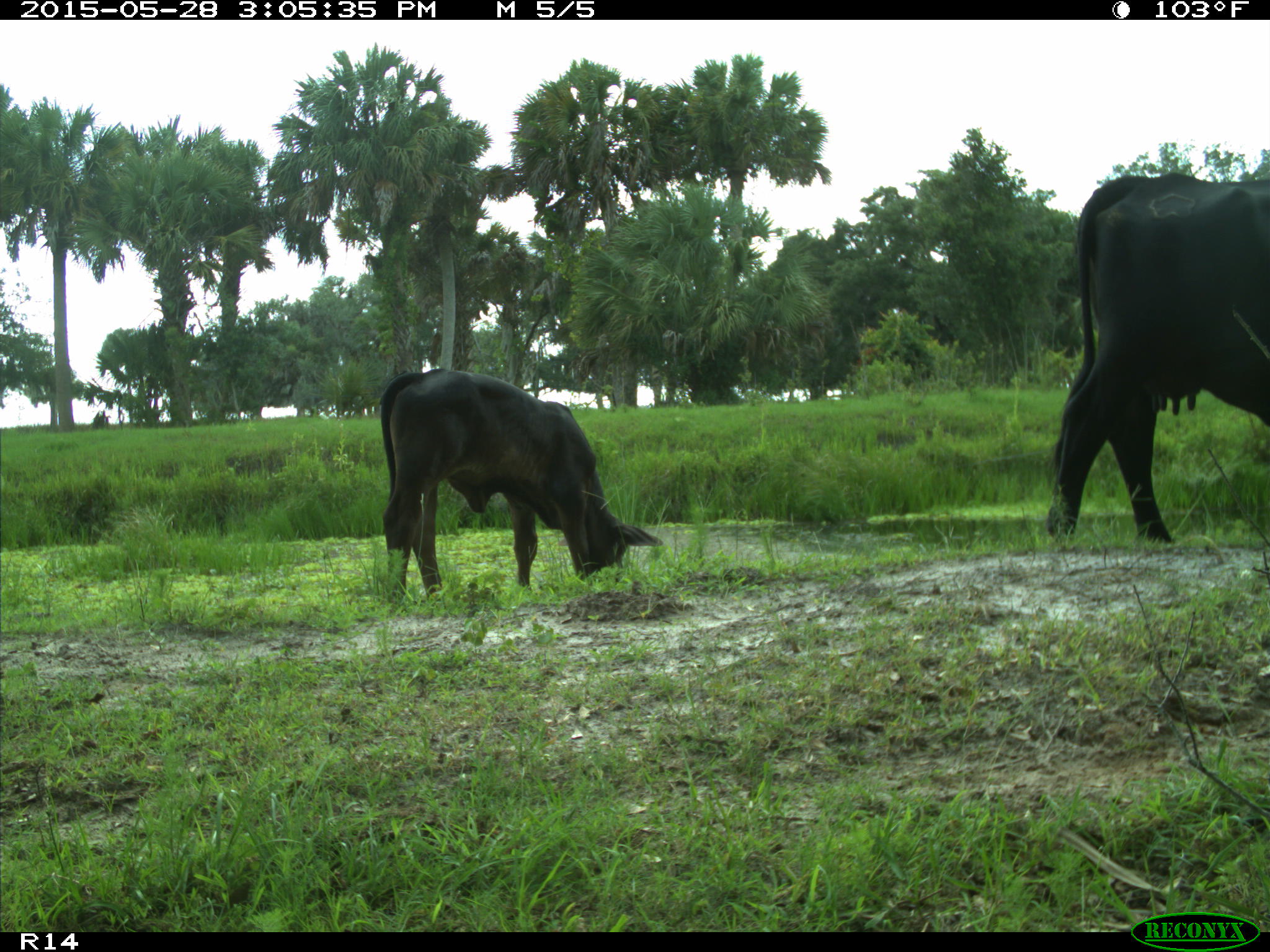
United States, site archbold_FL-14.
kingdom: Animalia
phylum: Chordata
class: Mammalia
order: Artiodactyla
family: Bovidae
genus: Bos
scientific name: Bos taurus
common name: domestic cow